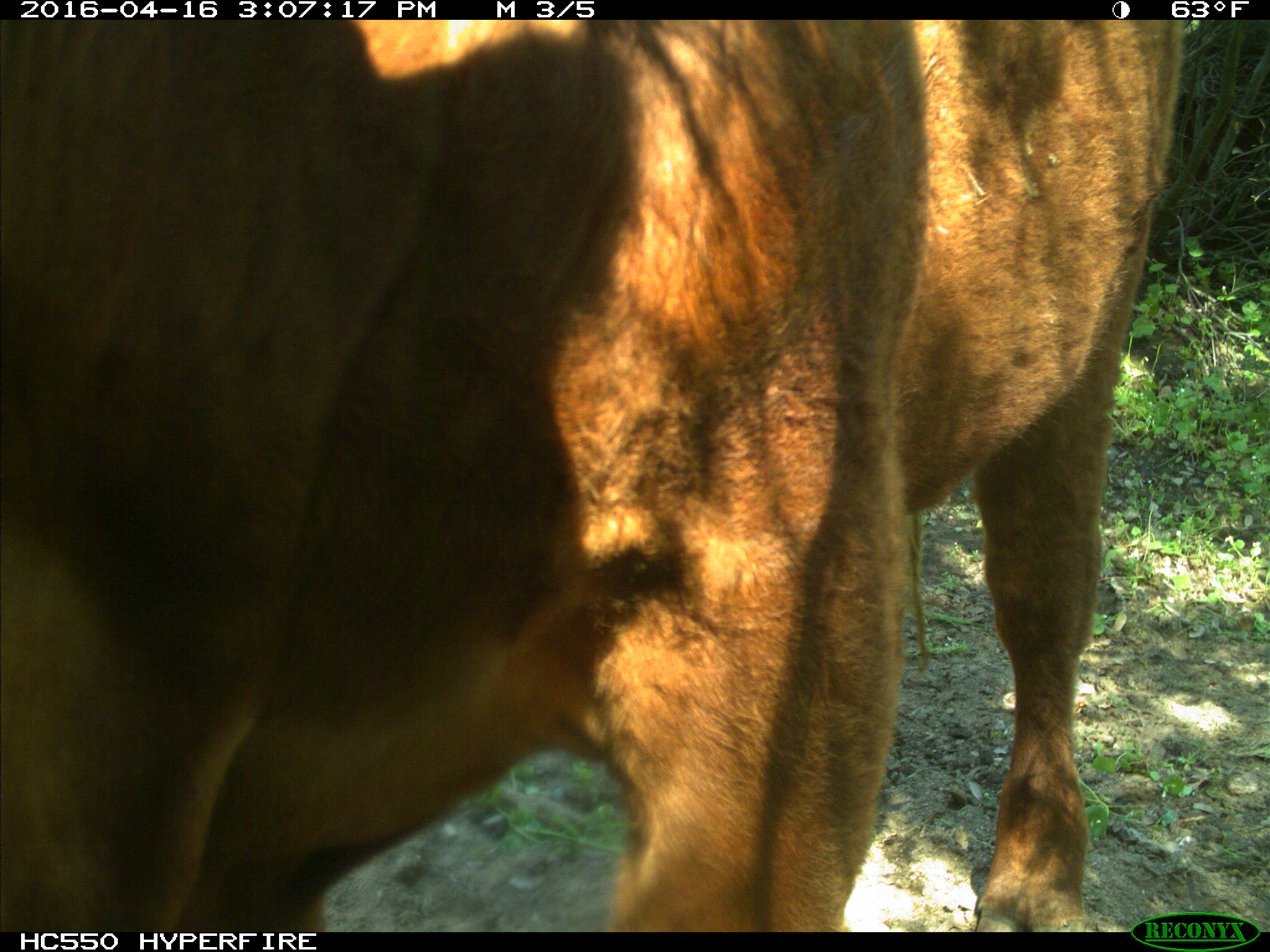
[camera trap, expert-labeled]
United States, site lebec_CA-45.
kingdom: Animalia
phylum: Chordata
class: Mammalia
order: Artiodactyla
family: Bovidae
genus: Bos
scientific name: Bos taurus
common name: domestic cow